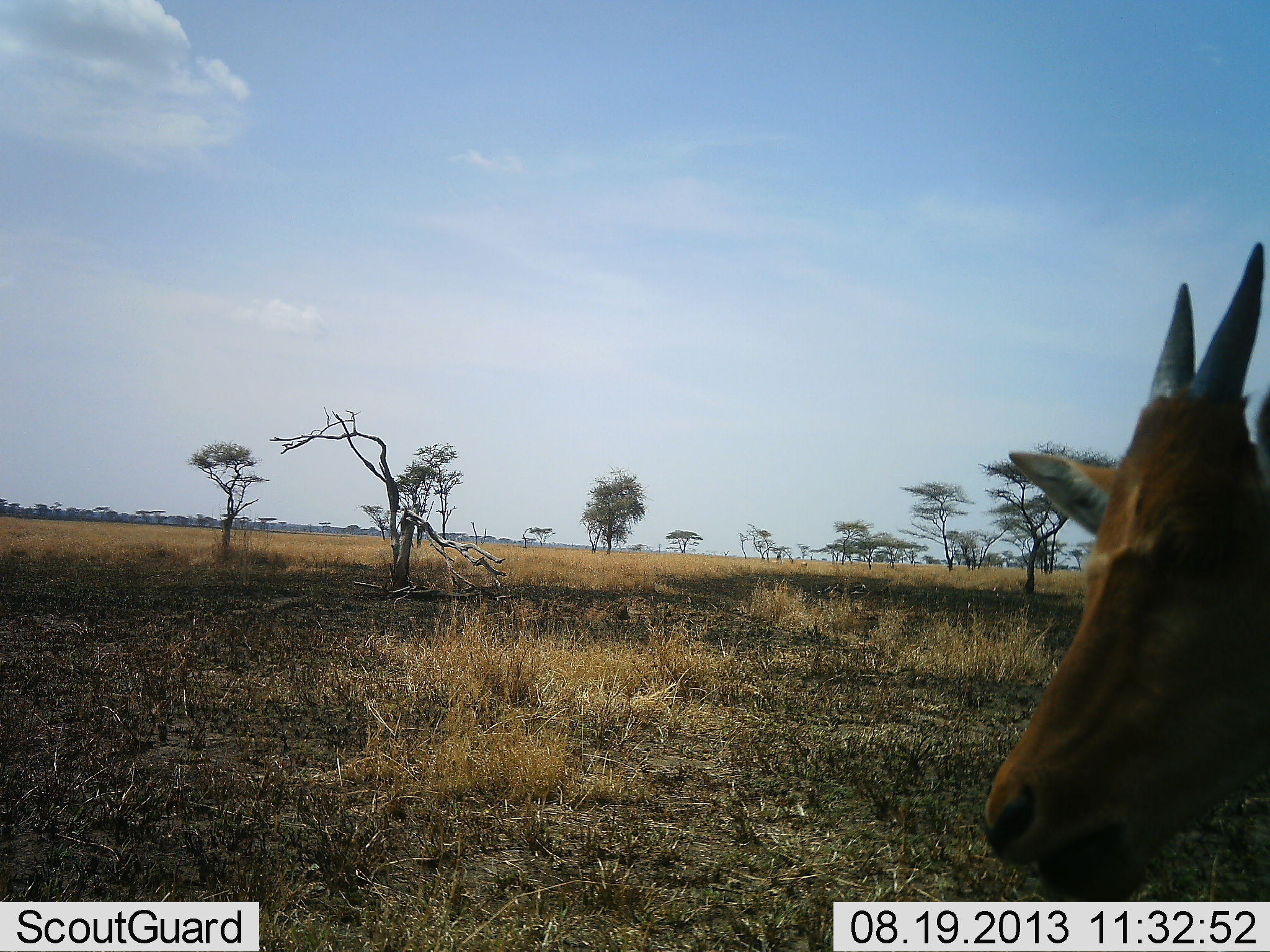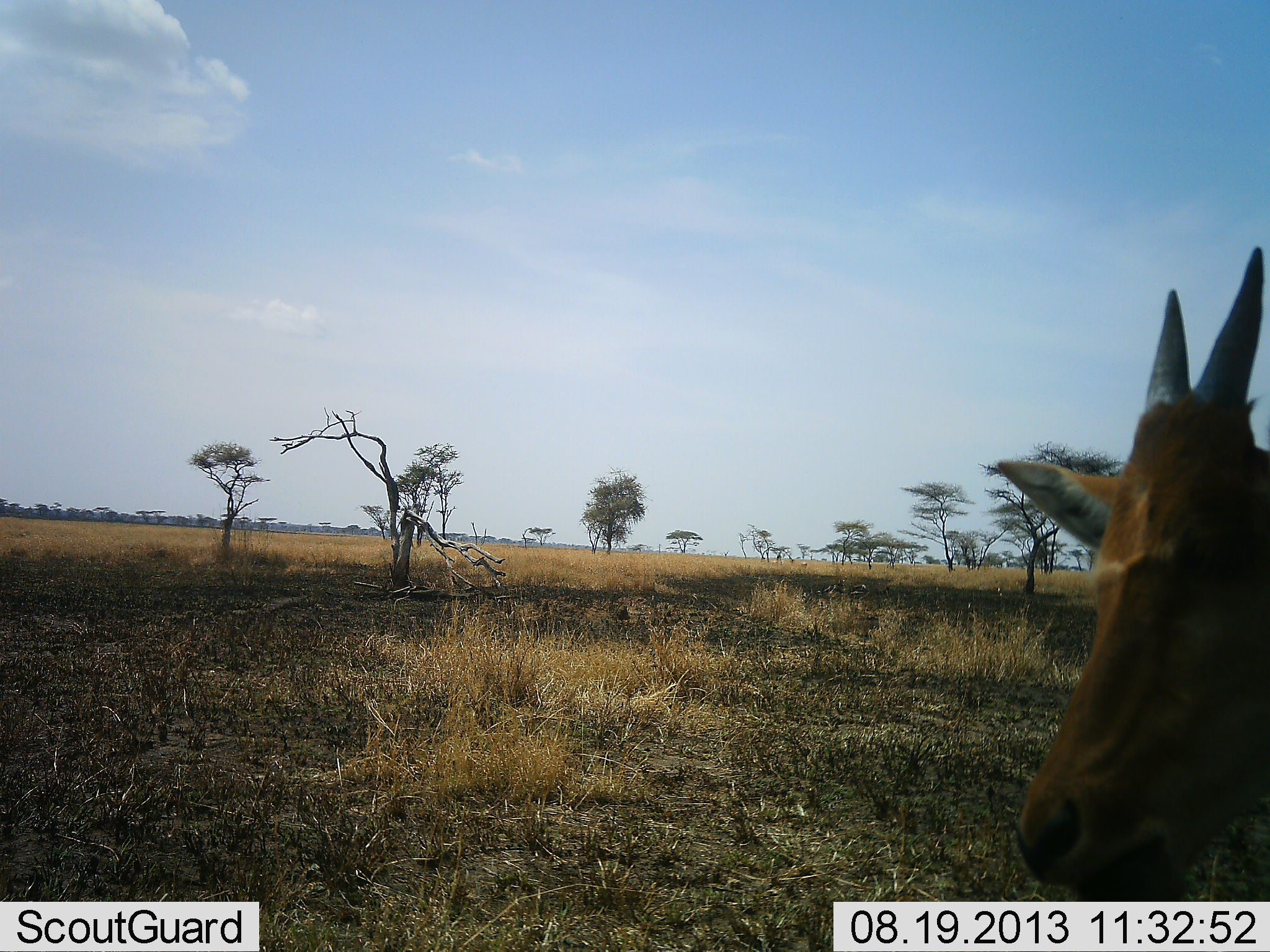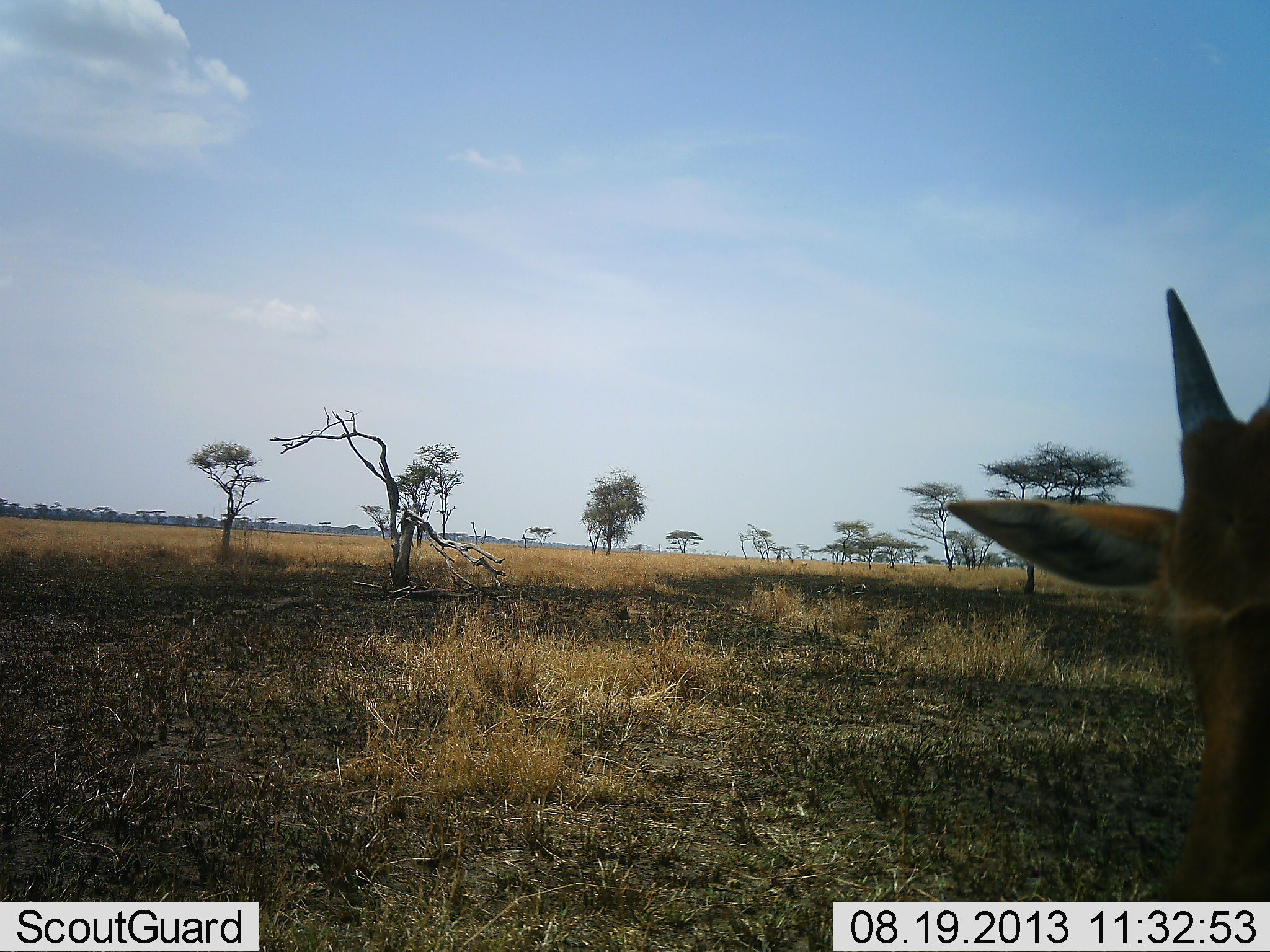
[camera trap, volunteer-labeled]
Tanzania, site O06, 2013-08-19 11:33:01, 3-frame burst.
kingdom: Animalia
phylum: Chordata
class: Mammalia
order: Artiodactyla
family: Bovidae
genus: Alcelaphus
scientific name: Alcelaphus buselaphus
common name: hartebeest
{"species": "hartebeest (Alcelaphus buselaphus)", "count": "1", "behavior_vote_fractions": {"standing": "100%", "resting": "0%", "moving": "0%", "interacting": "0%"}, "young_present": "22%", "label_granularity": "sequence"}